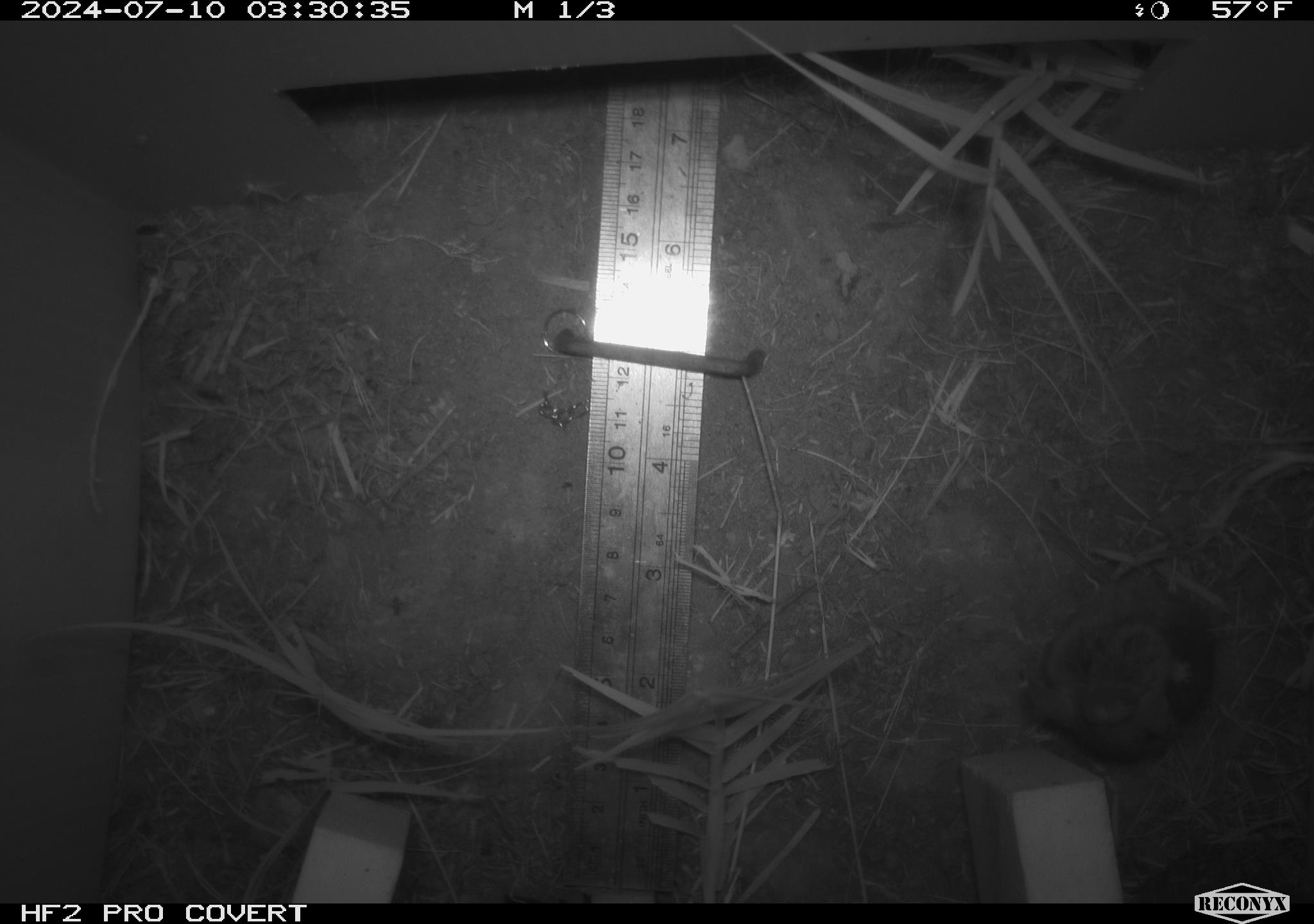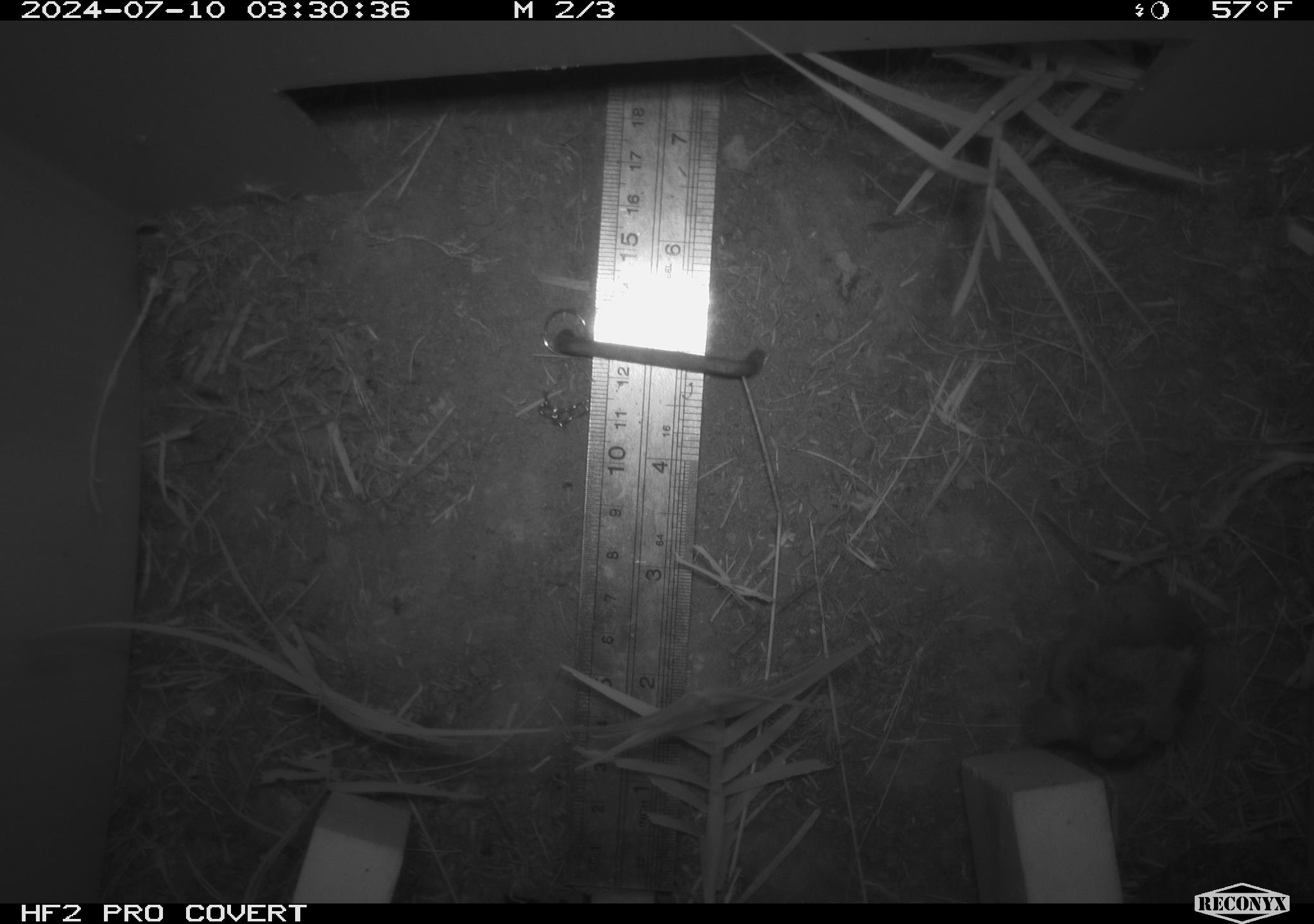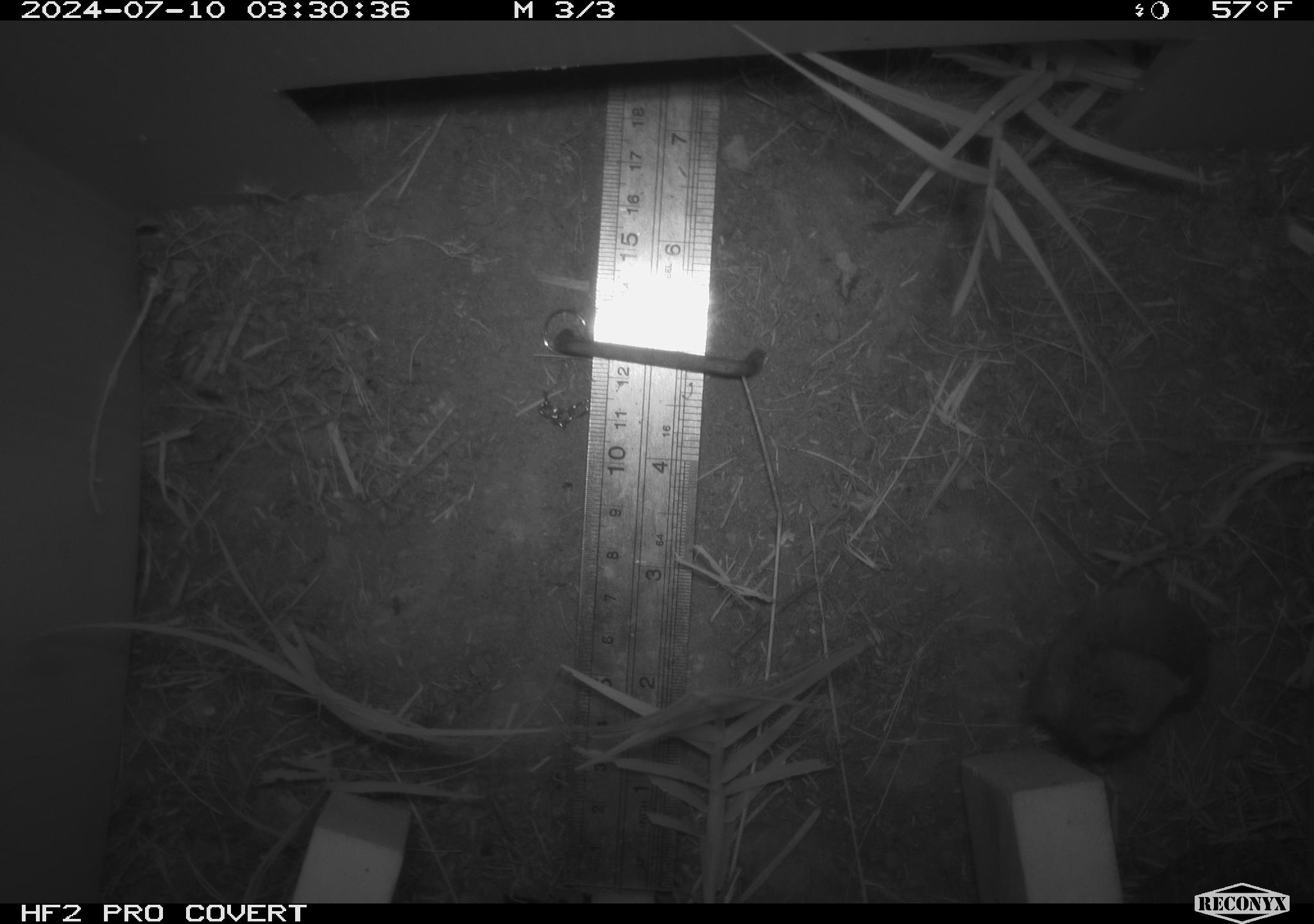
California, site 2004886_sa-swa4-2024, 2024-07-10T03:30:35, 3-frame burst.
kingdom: Animalia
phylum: Chordata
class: Mammalia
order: Rodentia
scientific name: Rodentia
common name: mouse species